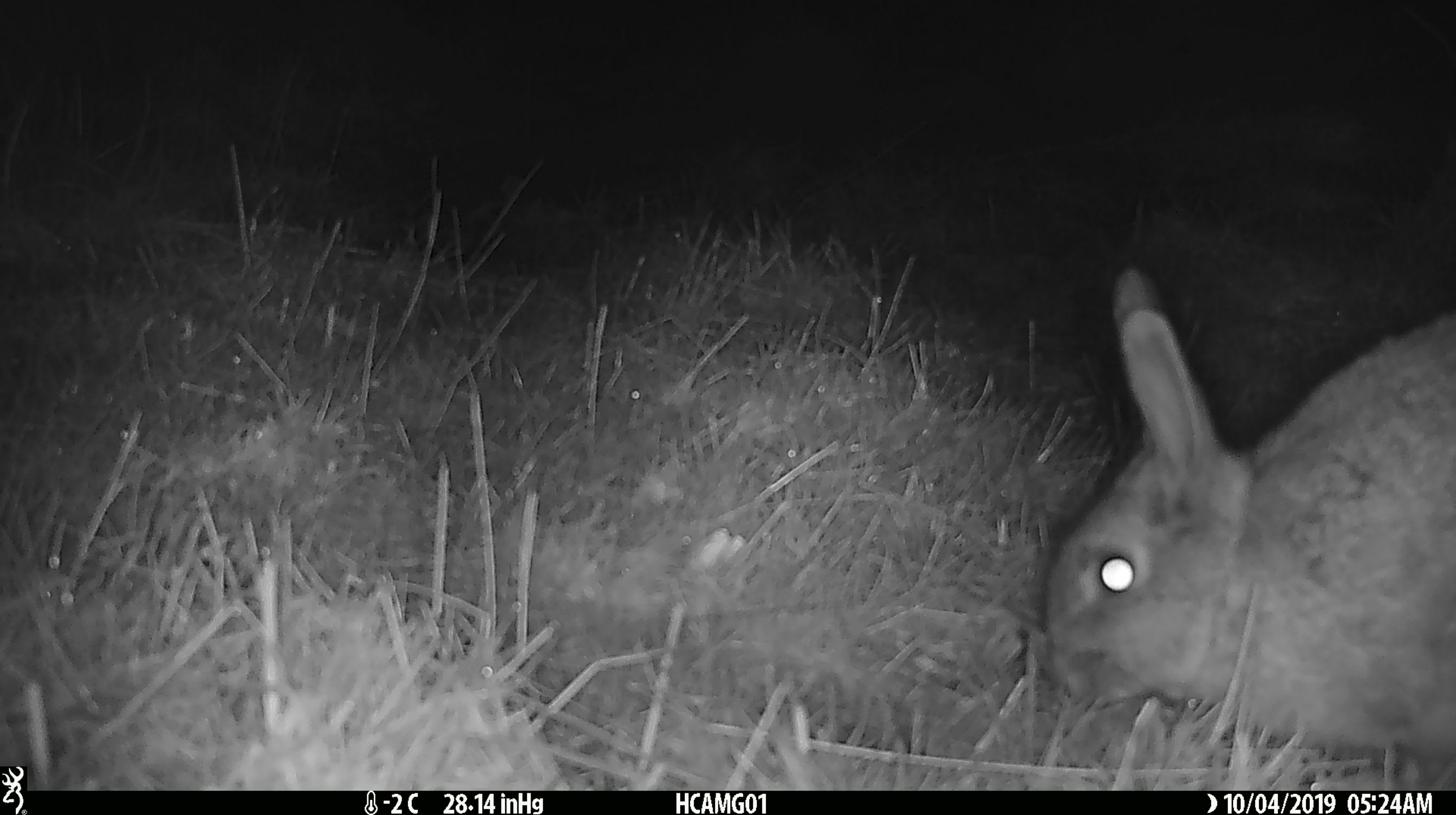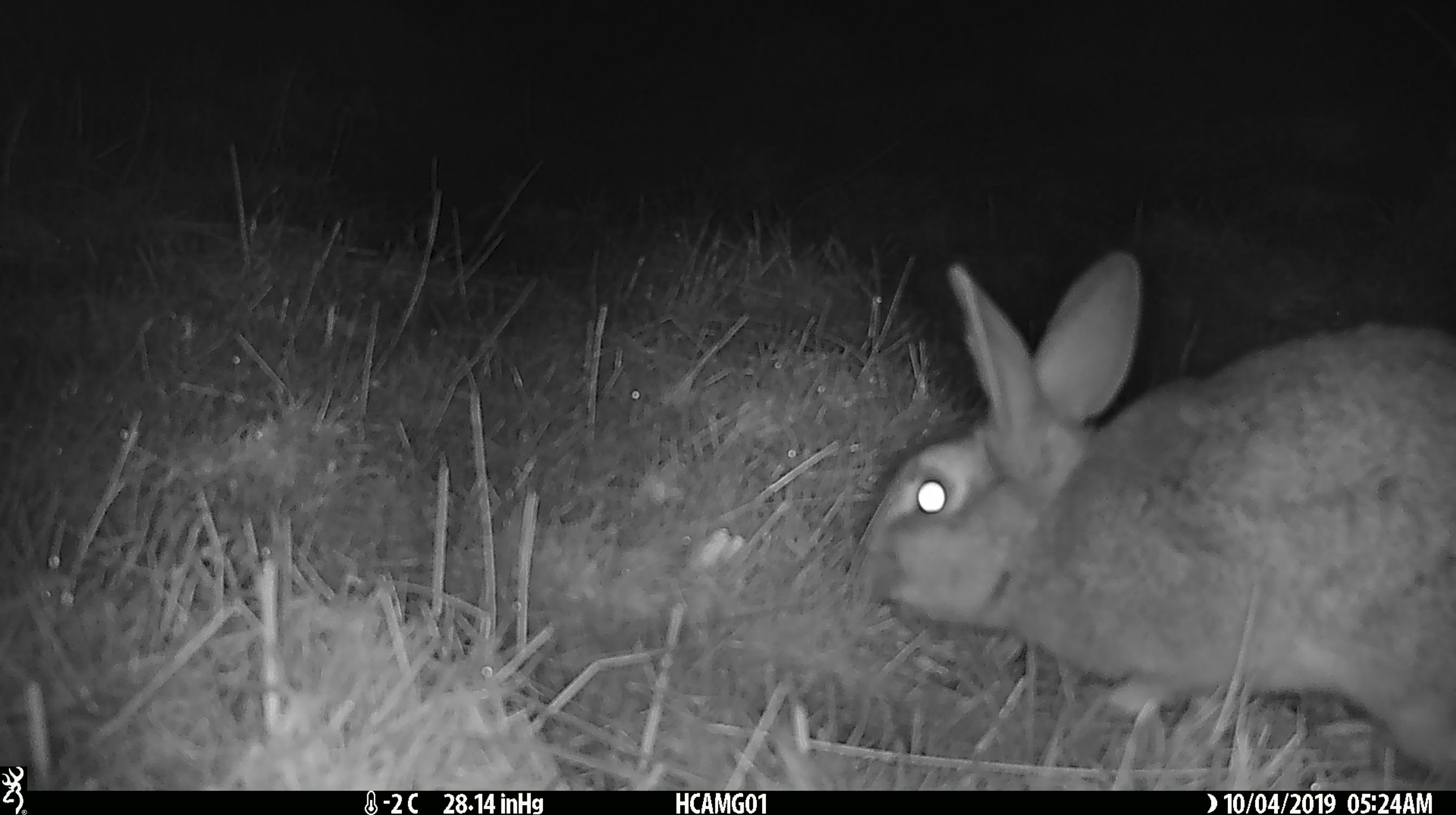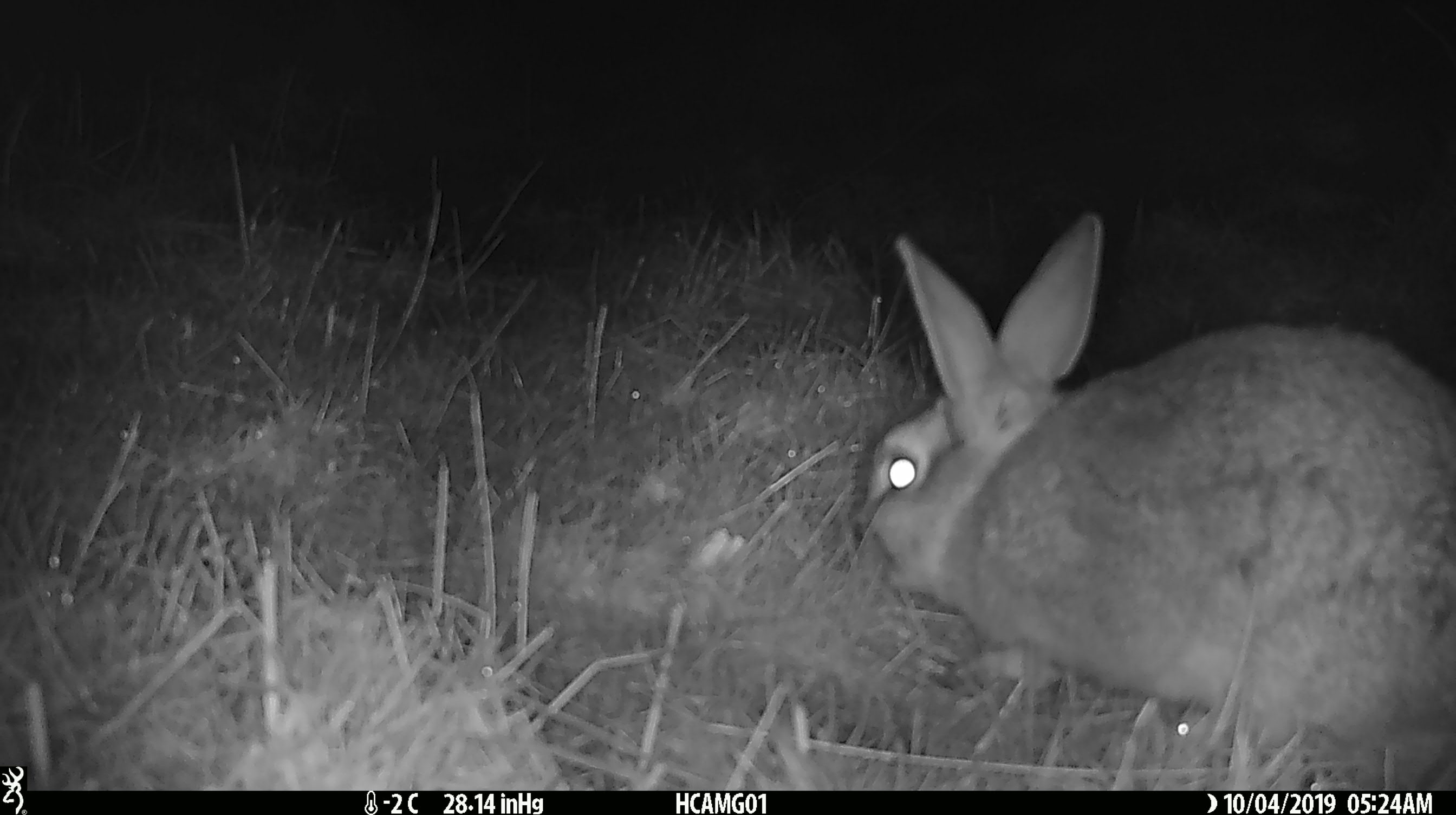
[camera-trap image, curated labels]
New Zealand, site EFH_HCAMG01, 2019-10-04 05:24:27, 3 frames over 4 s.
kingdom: Animalia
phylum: Chordata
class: Mammalia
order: Lagomorpha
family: Leporidae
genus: Oryctolagus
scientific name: Oryctolagus cuniculus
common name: european rabbit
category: rabbit